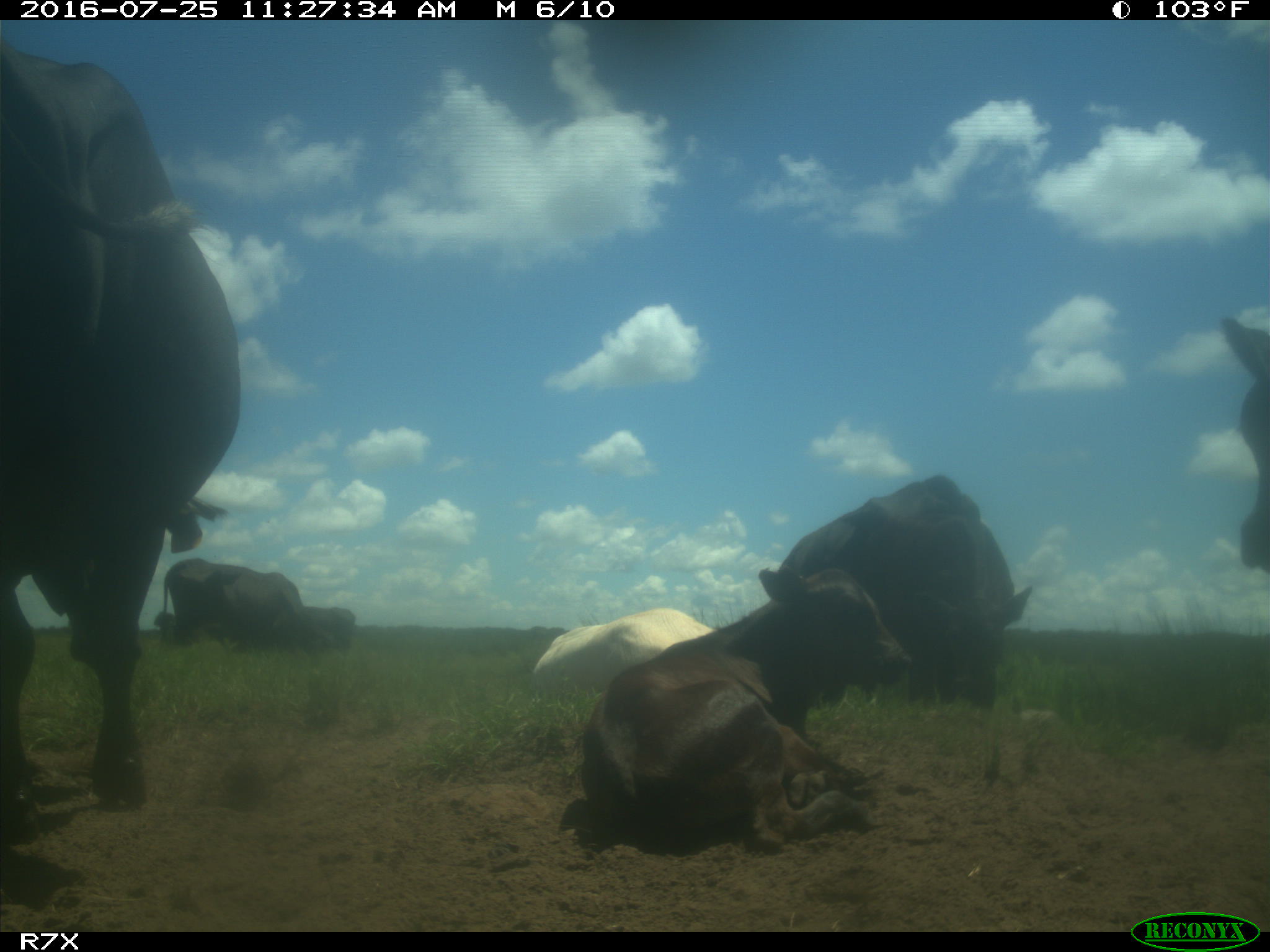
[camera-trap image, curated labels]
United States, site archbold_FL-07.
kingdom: Animalia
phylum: Chordata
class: Mammalia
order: Artiodactyla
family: Bovidae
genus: Bos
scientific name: Bos taurus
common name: domestic cow